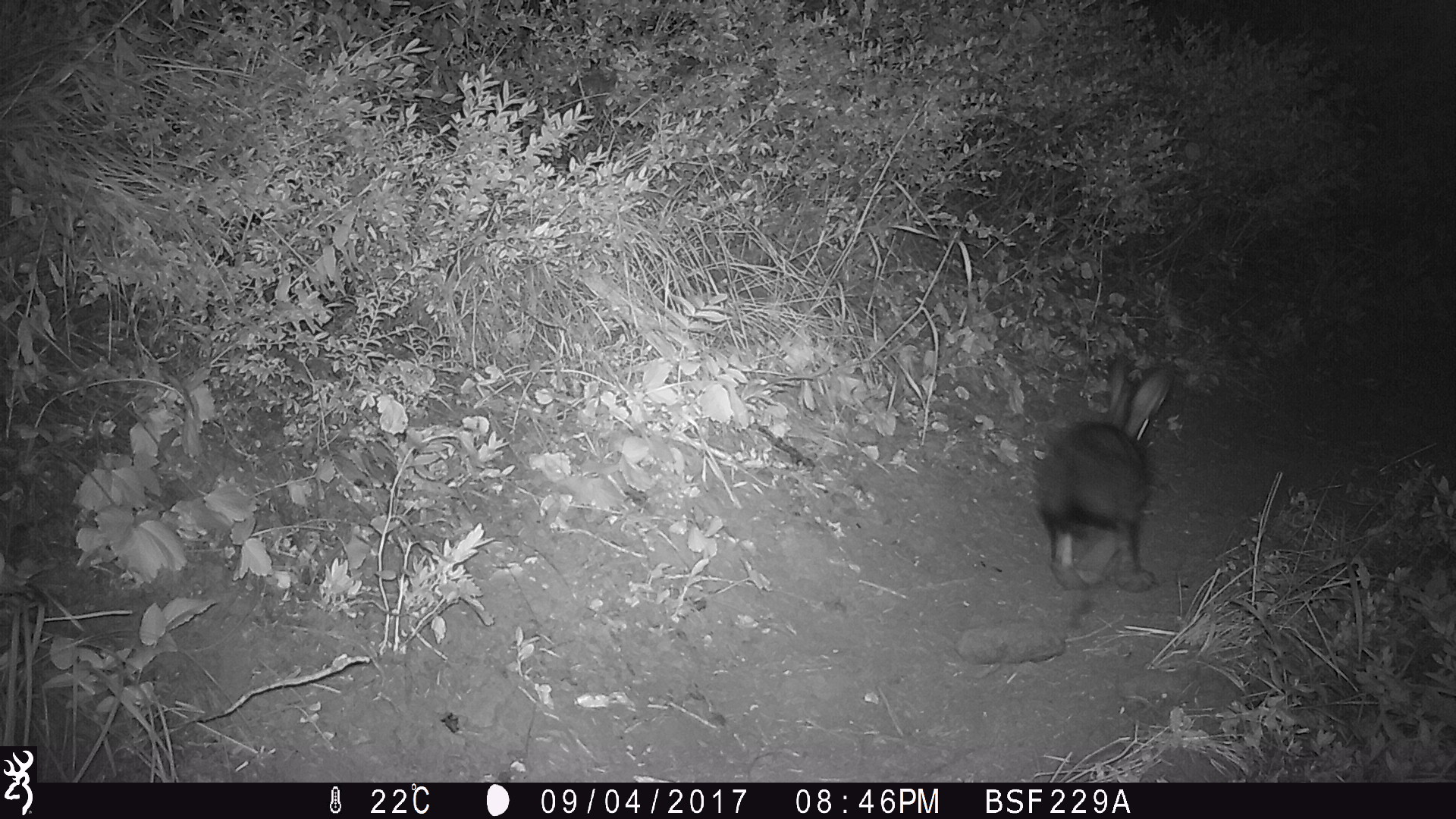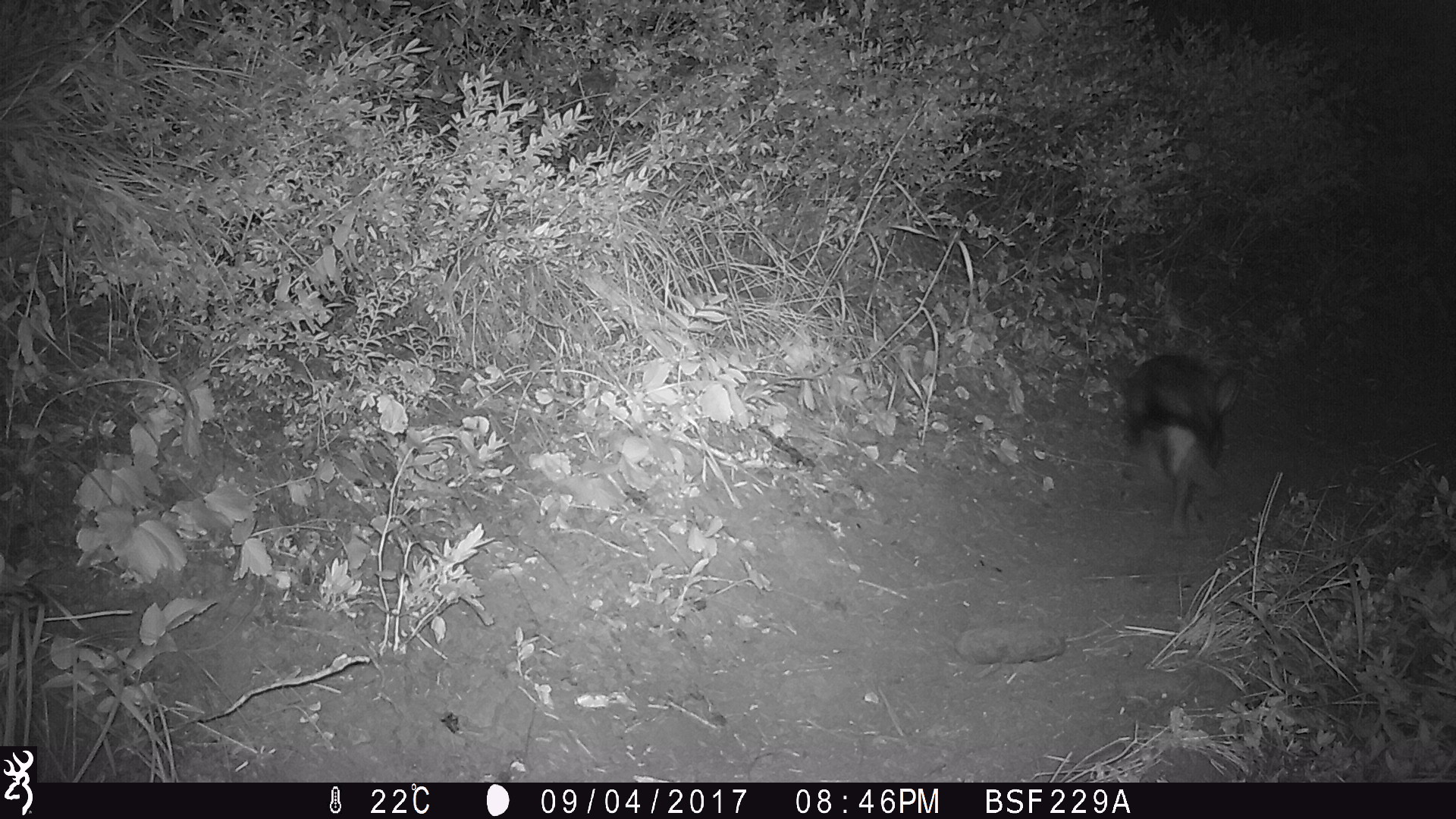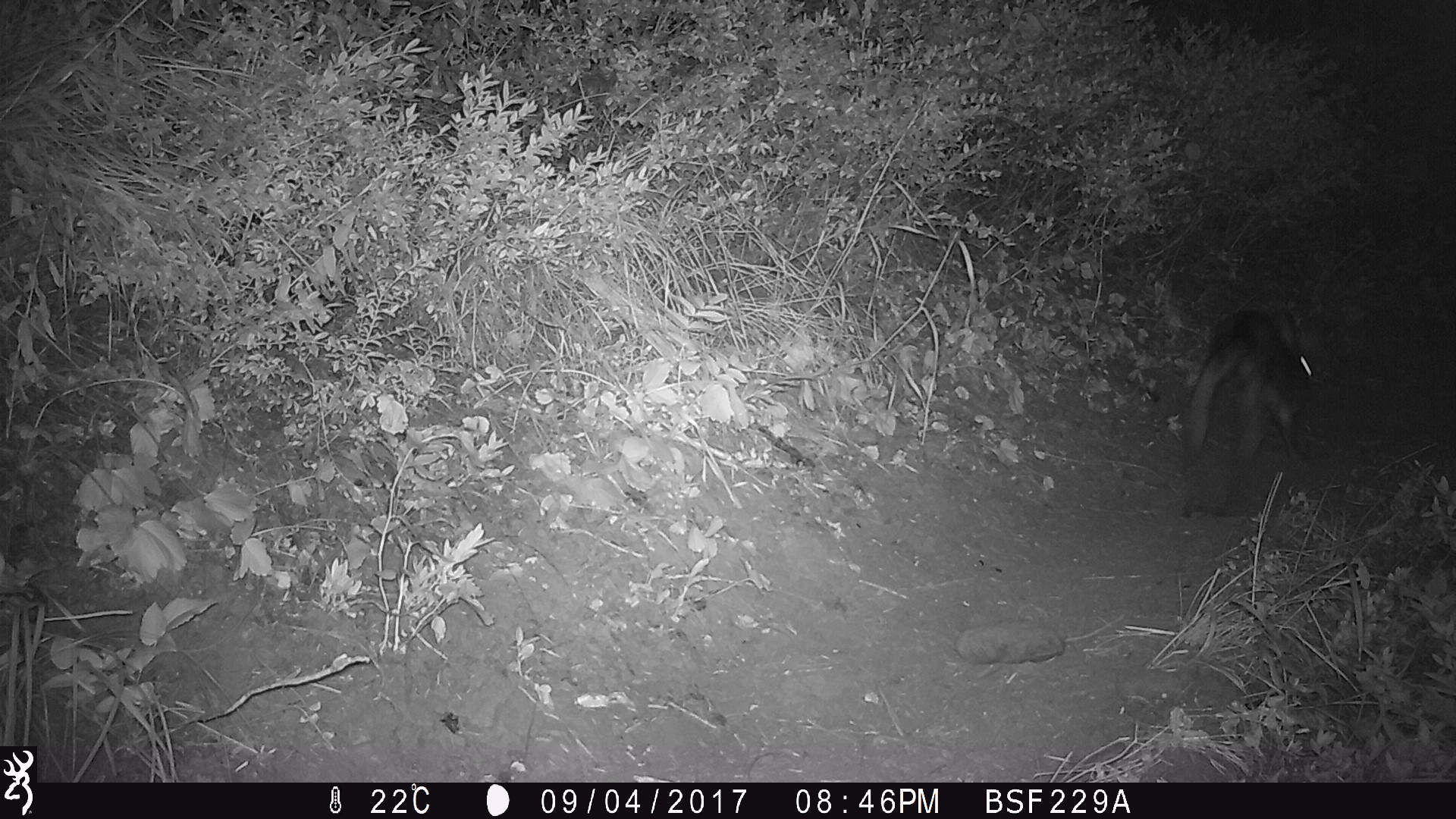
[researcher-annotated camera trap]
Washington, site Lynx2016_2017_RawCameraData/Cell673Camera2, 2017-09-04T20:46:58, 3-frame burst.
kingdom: Animalia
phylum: Chordata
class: Mammalia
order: Lagomorpha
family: Leporidae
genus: Lepus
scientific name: Lepus americanus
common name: snowshoe hare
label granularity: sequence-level